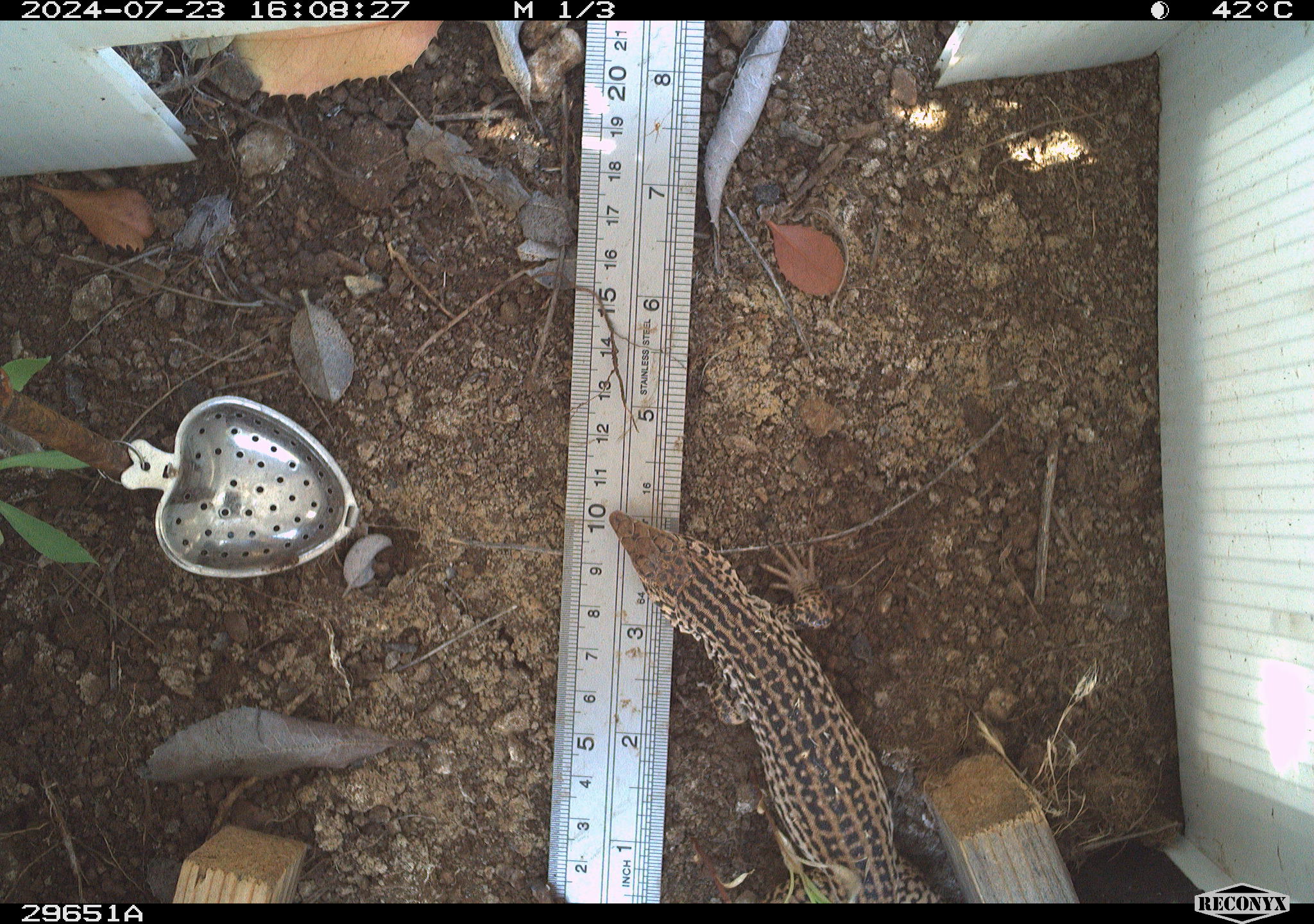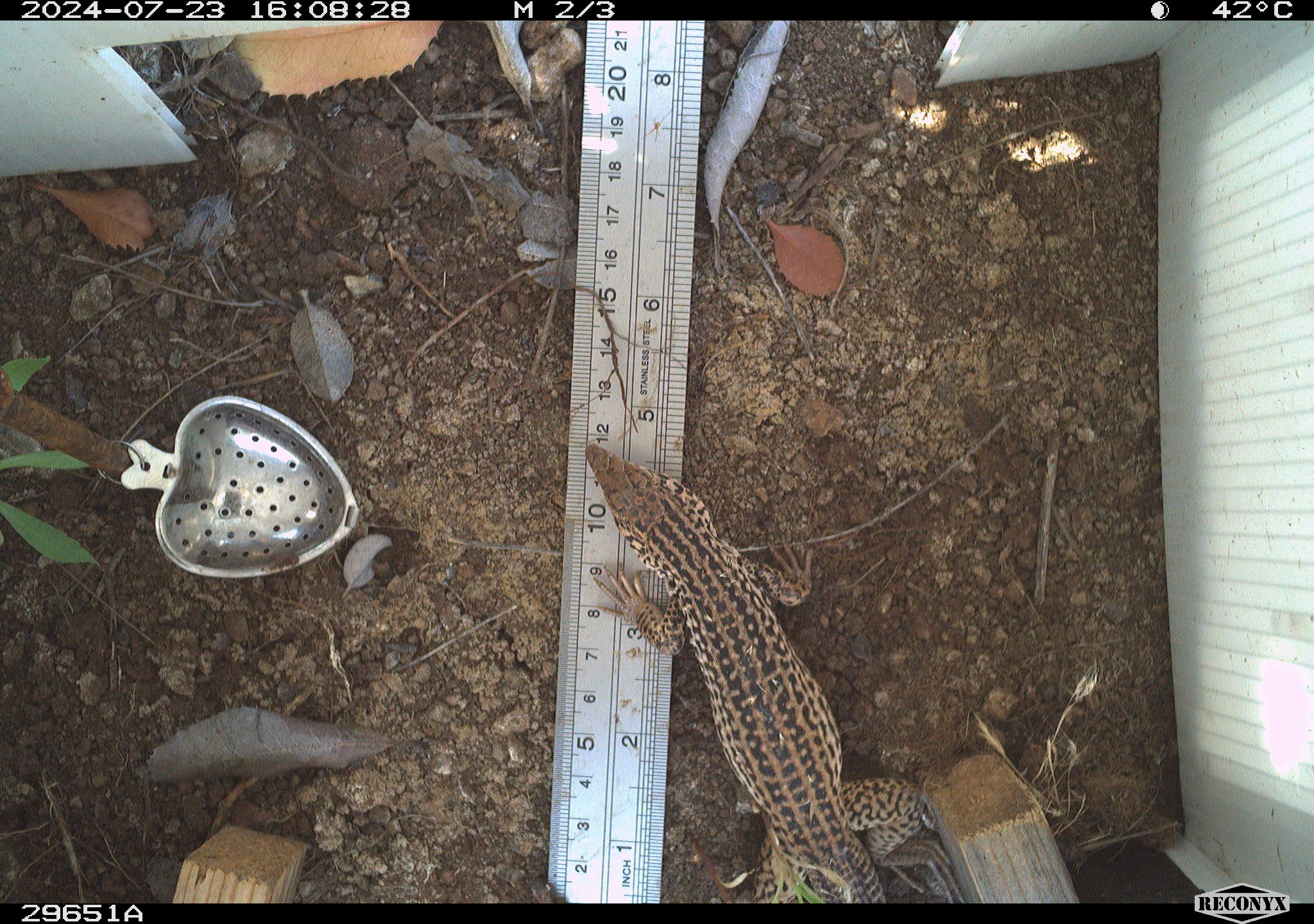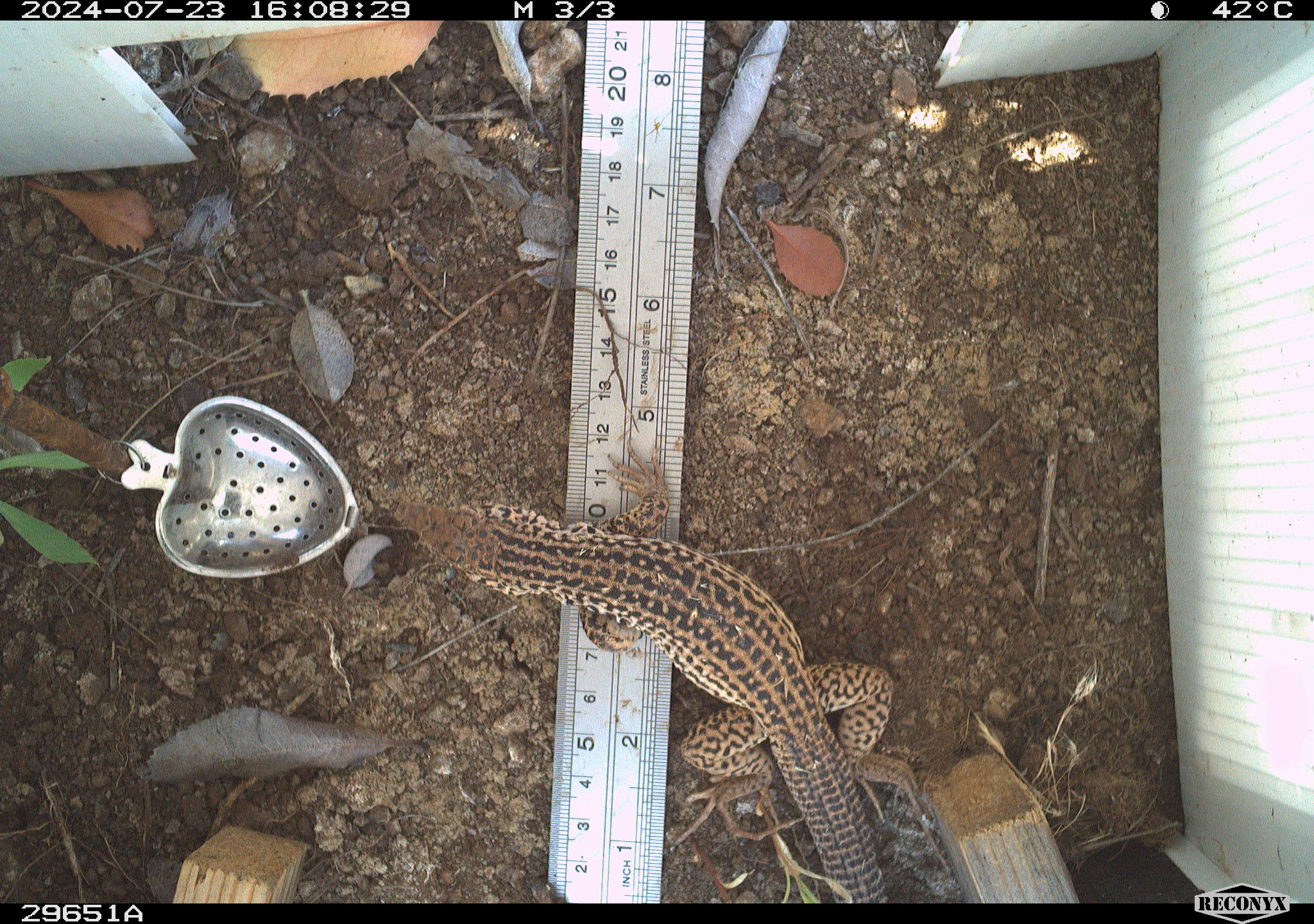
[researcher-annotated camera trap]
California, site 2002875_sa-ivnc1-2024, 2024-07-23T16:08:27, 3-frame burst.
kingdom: Animalia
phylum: Chordata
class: Reptilia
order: Squamata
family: Teiidae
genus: Aspidoscelis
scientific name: Aspidoscelis tigris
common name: western whiptail